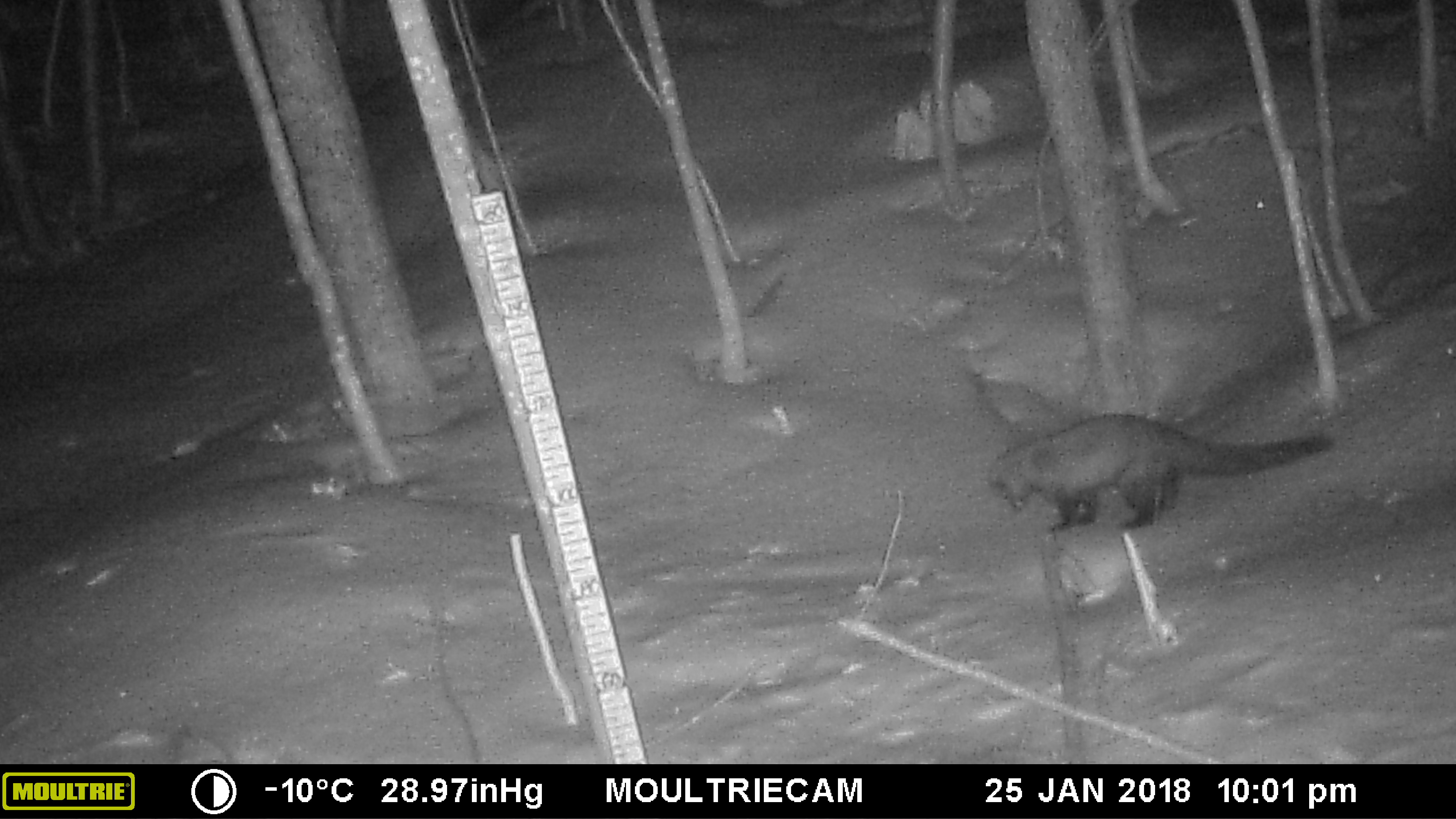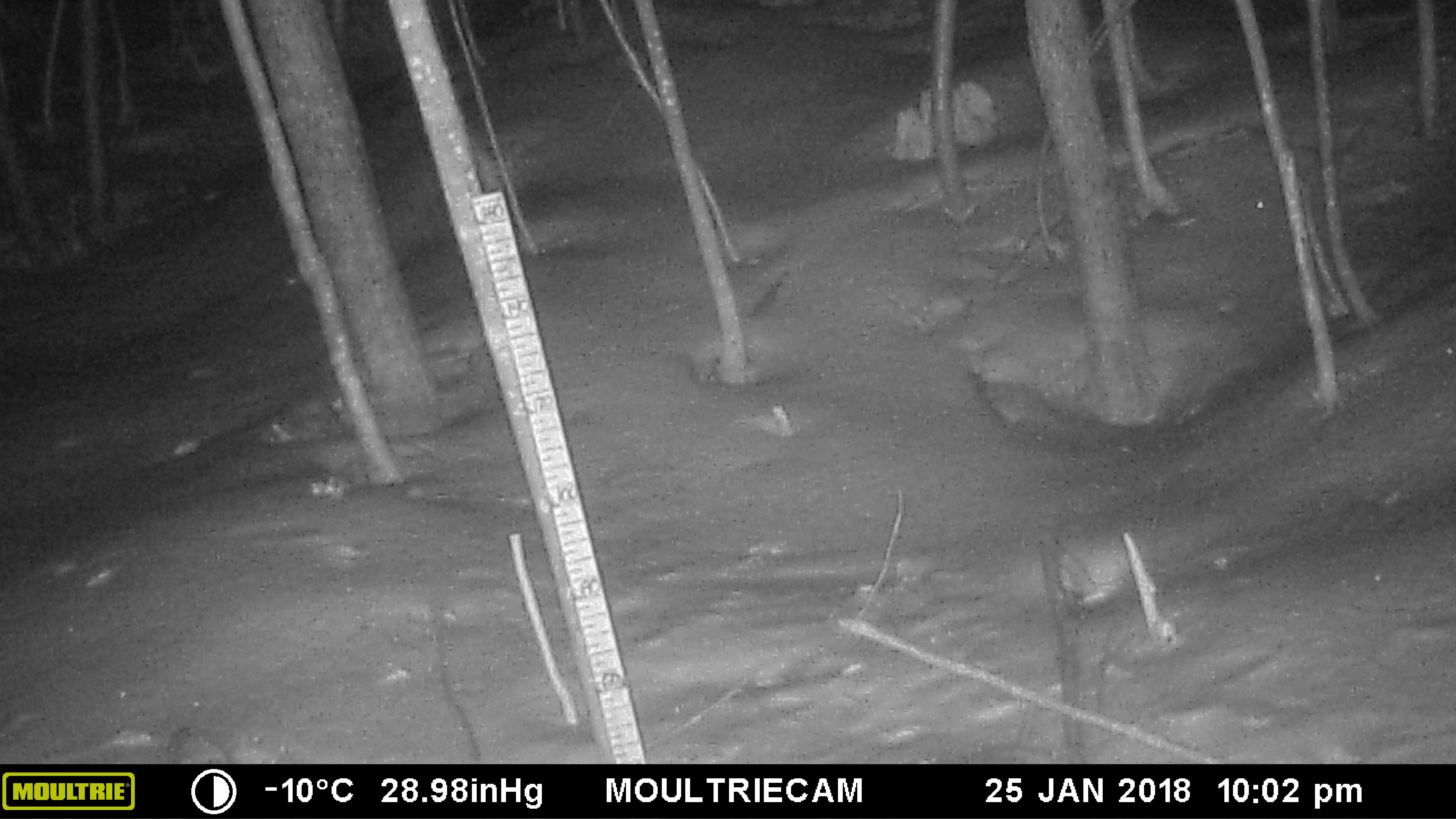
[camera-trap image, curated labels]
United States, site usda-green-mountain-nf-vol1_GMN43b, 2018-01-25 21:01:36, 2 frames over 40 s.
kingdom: Animalia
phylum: Chordata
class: Mammalia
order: Carnivora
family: Mustelidae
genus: Pekania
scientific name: Pekania pennanti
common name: fisher